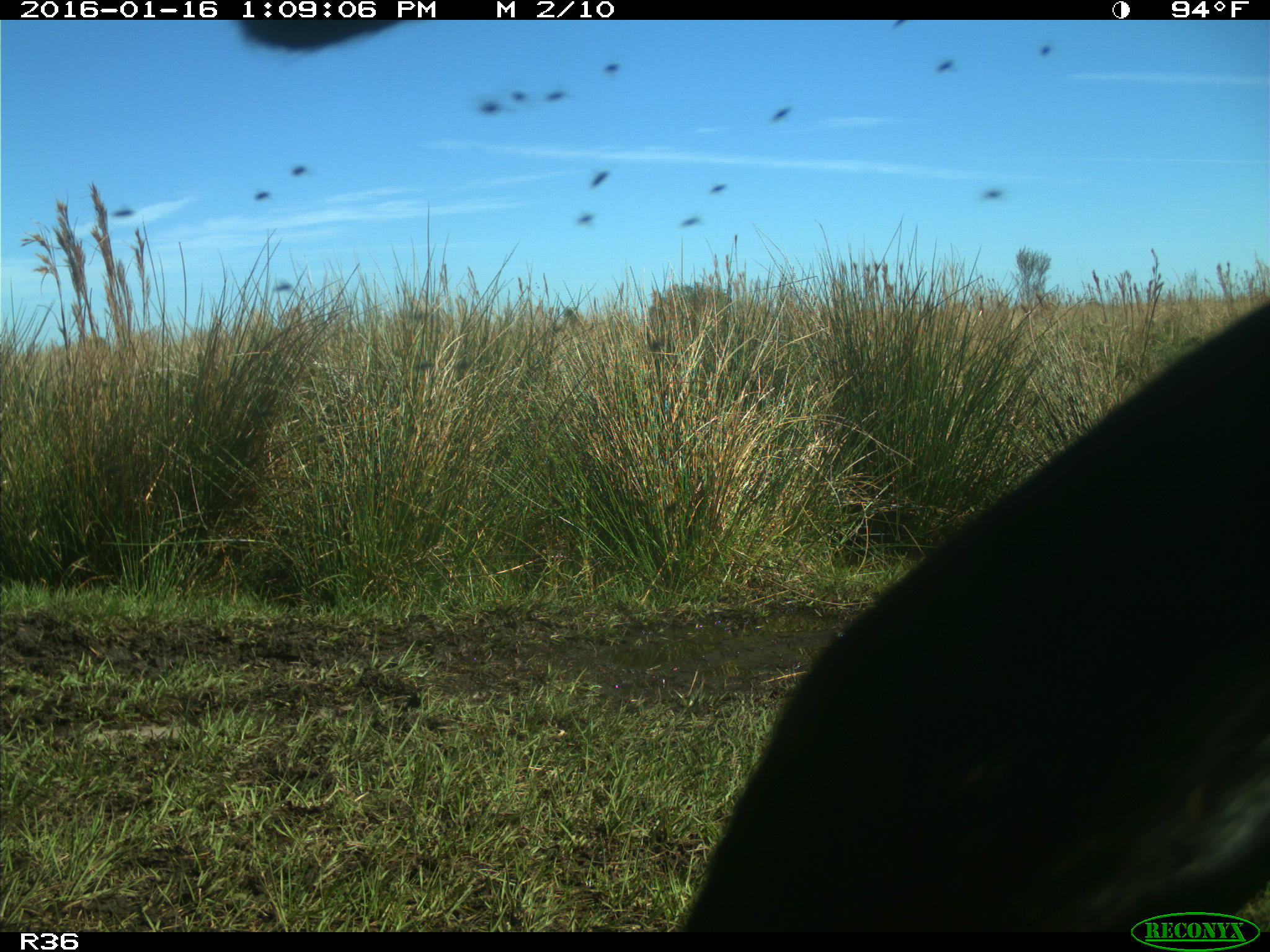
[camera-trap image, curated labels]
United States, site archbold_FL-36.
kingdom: Animalia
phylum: Chordata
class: Mammalia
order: Artiodactyla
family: Bovidae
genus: Bos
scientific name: Bos taurus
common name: domestic cow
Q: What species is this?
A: Bos taurus (domestic cow).